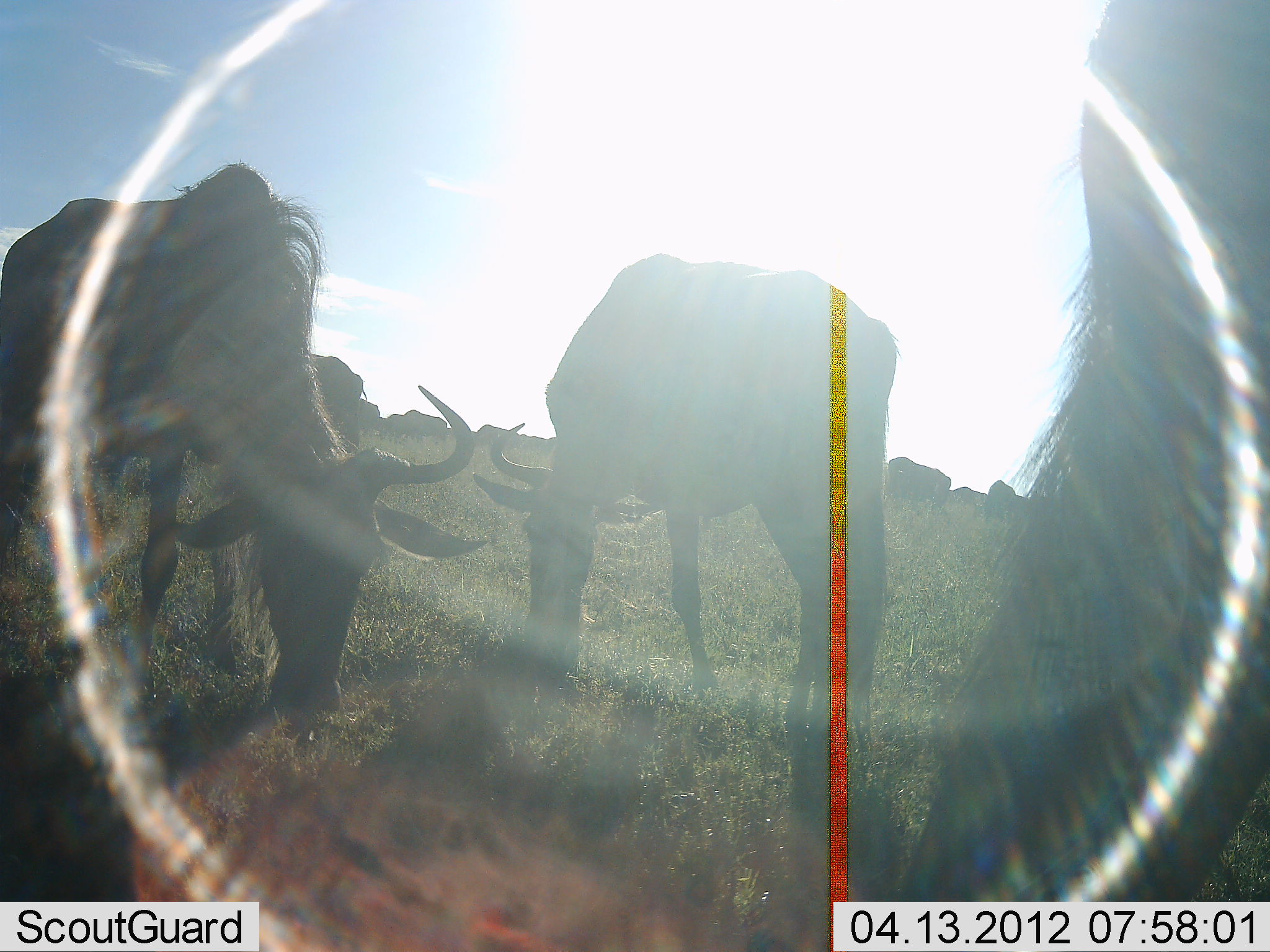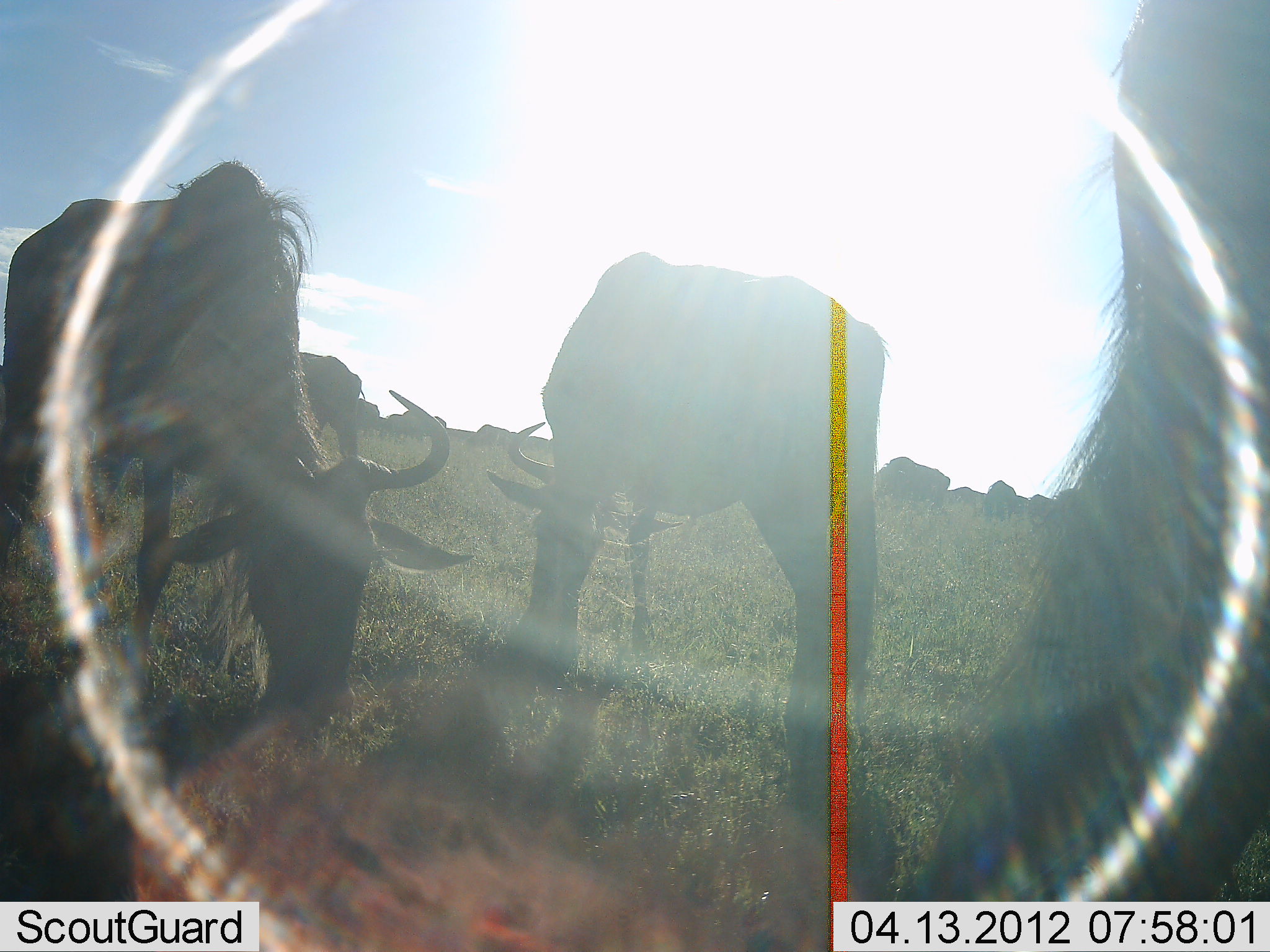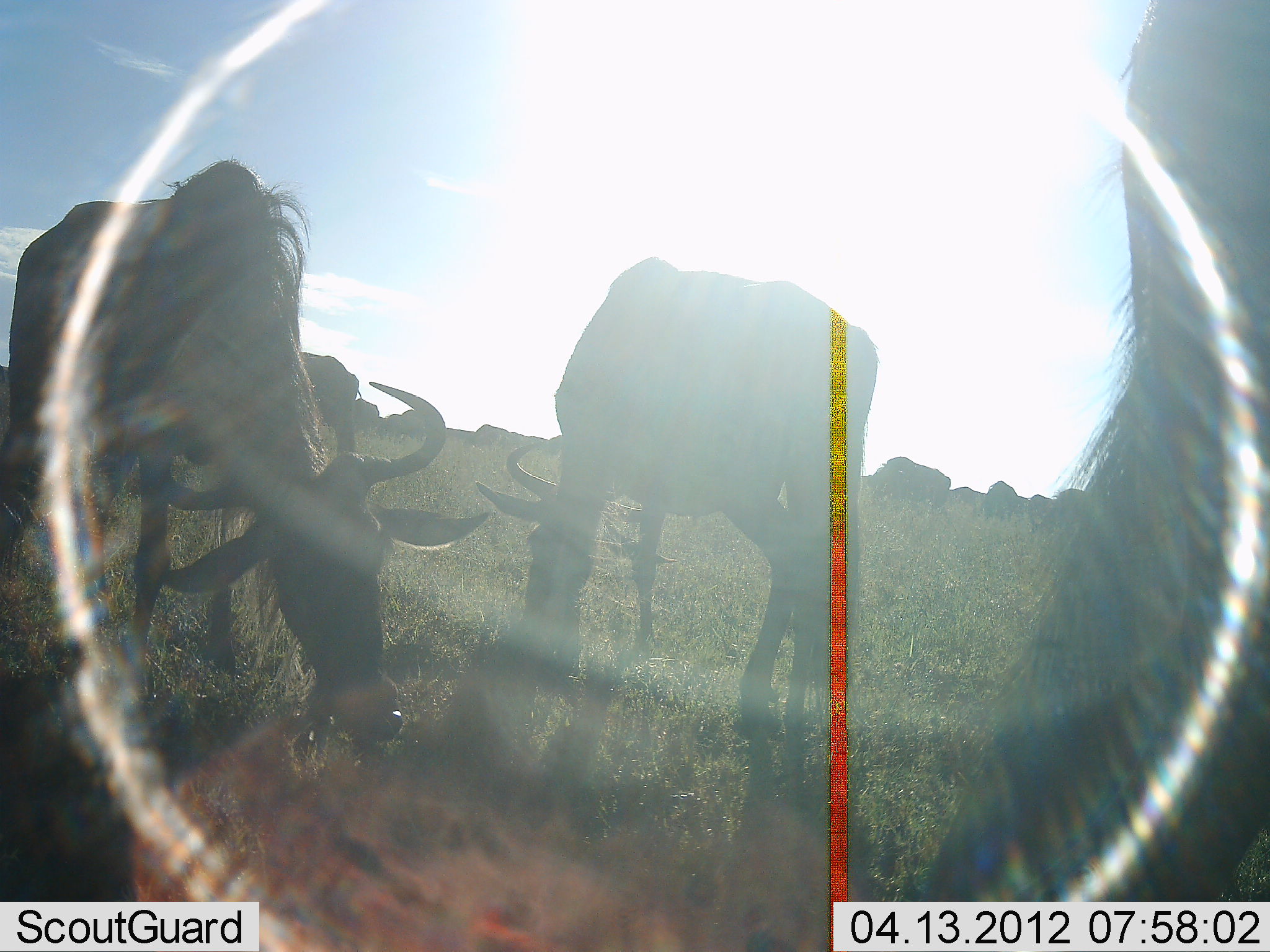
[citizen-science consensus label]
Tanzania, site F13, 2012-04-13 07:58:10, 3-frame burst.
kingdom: Animalia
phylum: Chordata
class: Mammalia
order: Artiodactyla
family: Bovidae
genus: Connochaetes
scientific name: Connochaetes taurinus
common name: blue wildebeest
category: wildebeest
Wildebeest (blue wildebeest) (Connochaetes taurinus), count 8. Behavior (volunteer vote fractions): standing 36%, resting 0%, moving 8%, interacting 0%. Young present (vote fraction): 0%. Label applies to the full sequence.